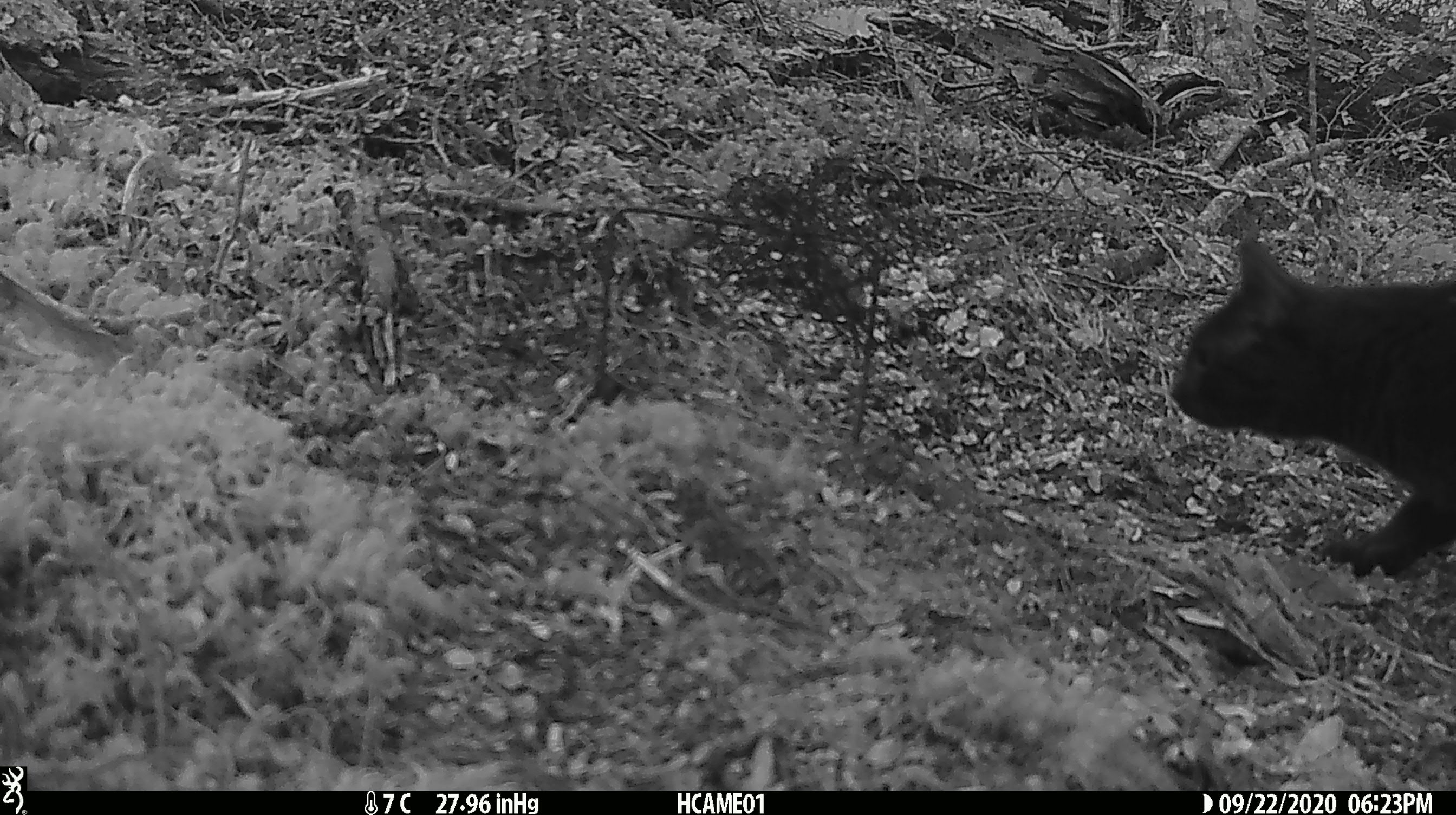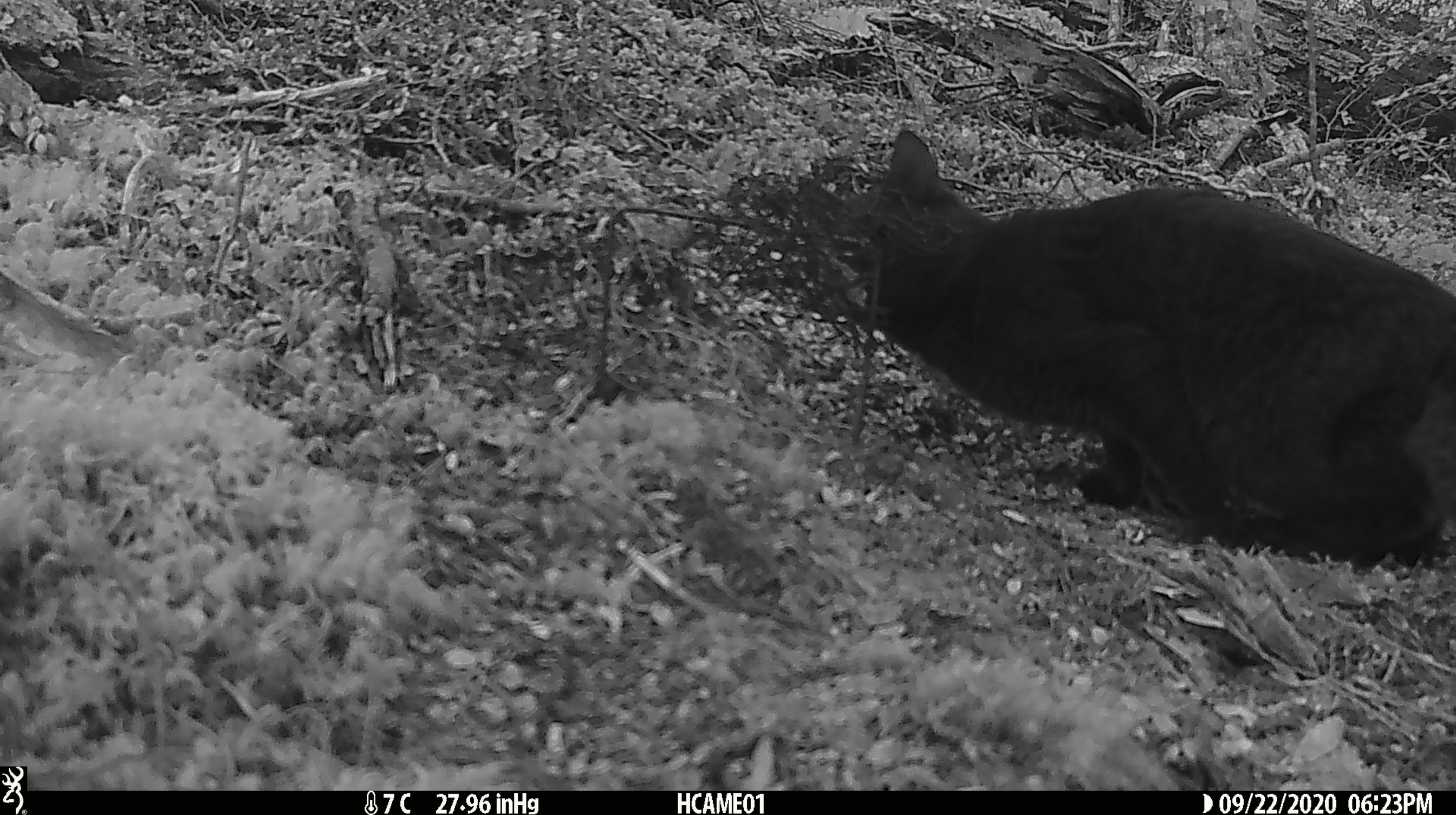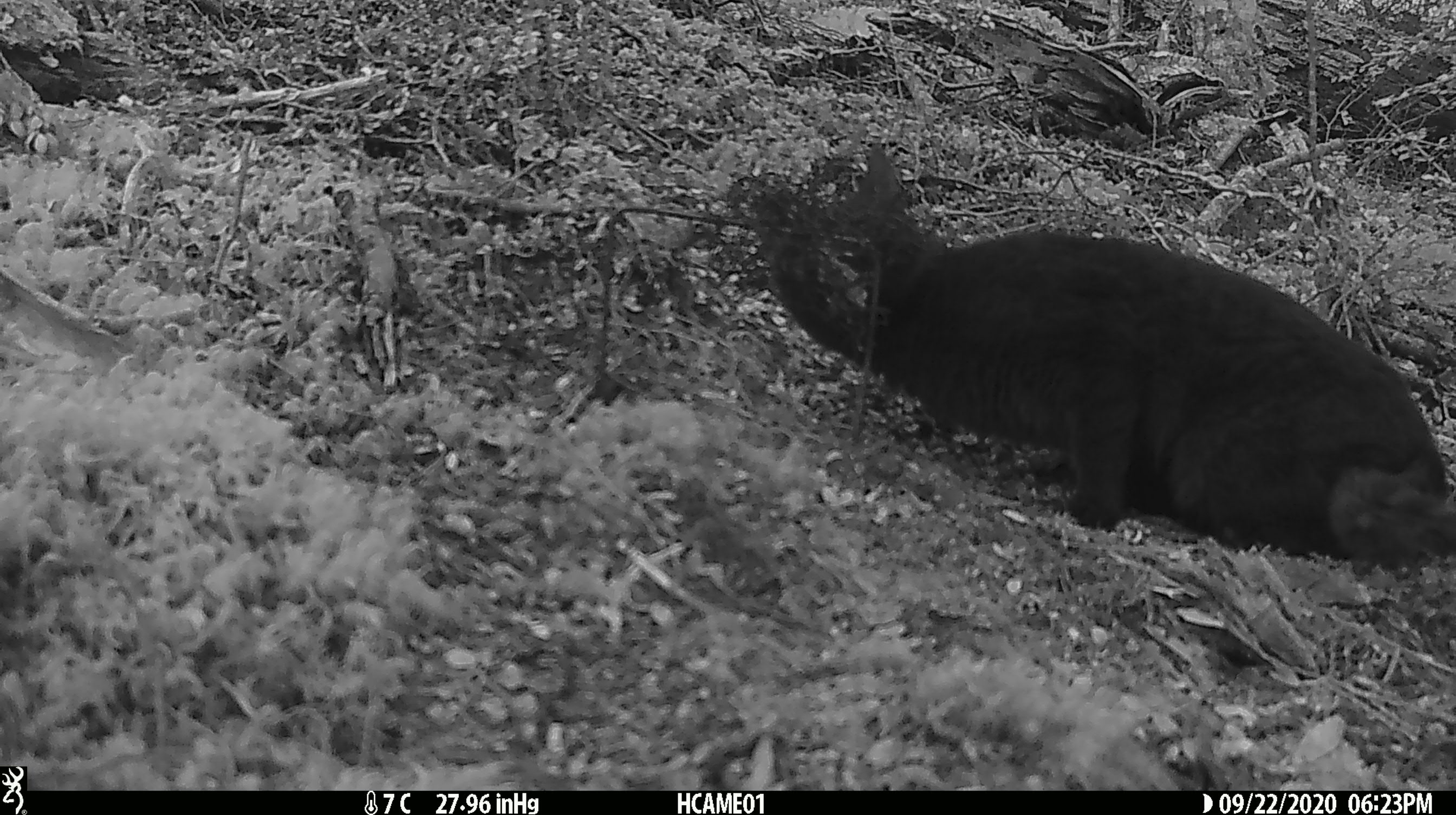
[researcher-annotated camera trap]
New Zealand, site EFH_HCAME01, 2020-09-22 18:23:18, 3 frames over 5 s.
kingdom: Animalia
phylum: Chordata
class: Mammalia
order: Carnivora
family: Felidae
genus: Felis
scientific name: Felis catus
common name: domestic cat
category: cat